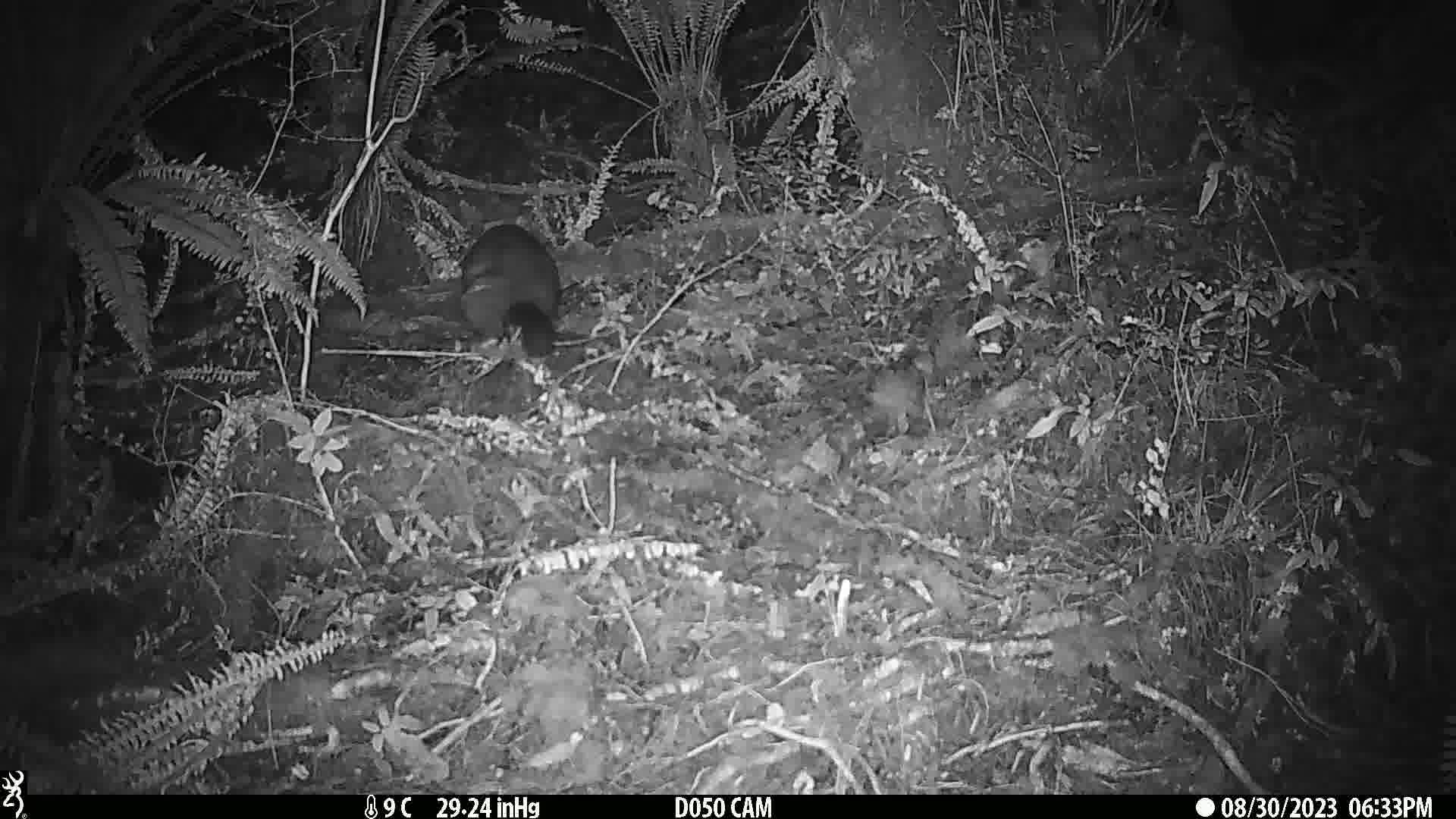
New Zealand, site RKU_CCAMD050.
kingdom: Animalia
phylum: Chordata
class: Mammalia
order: Diprotodontia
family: Phalangeridae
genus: Trichosurus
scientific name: Trichosurus vulpecula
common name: common brushtail possum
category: possum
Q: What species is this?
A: Possum (common brushtail possum) (Trichosurus vulpecula).